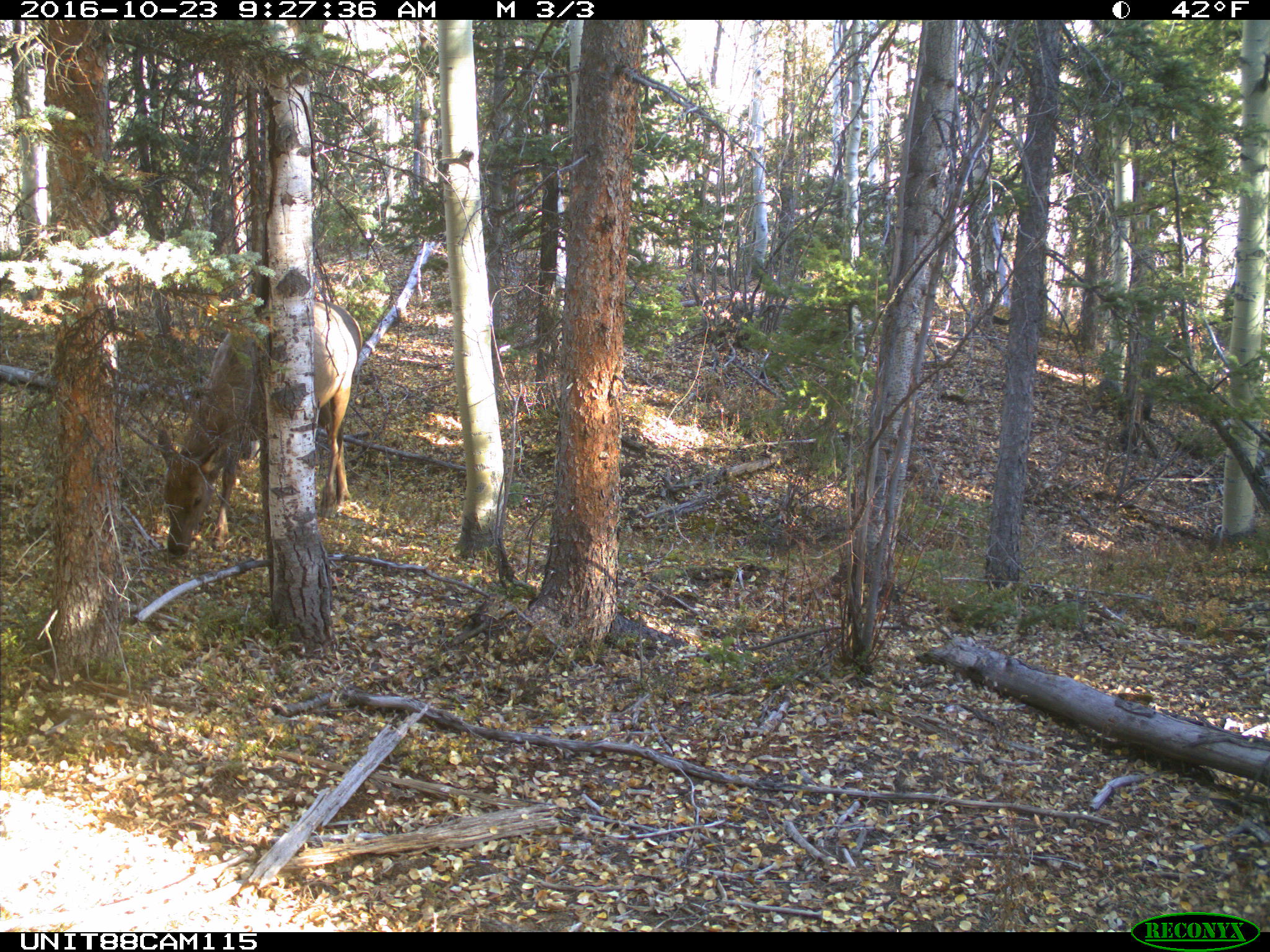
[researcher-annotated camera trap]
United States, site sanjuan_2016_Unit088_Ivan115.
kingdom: Animalia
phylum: Chordata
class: Mammalia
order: Artiodactyla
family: Cervidae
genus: Cervus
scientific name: Cervus elaphus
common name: red deer